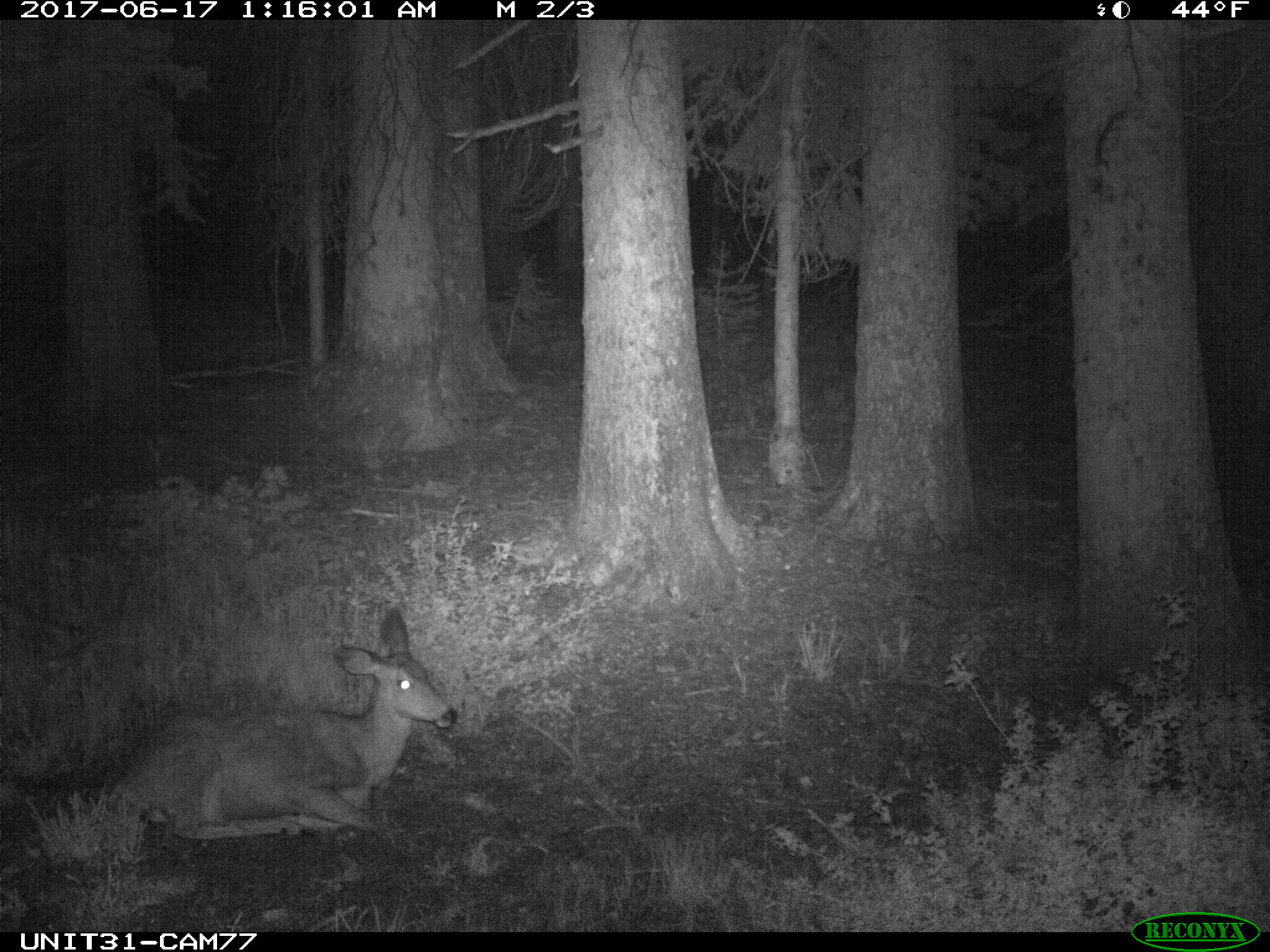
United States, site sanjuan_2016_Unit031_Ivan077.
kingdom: Animalia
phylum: Chordata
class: Mammalia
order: Artiodactyla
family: Cervidae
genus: Odocoileus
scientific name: Odocoileus hemionus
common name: mule deer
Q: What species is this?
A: Odocoileus hemionus (mule deer).